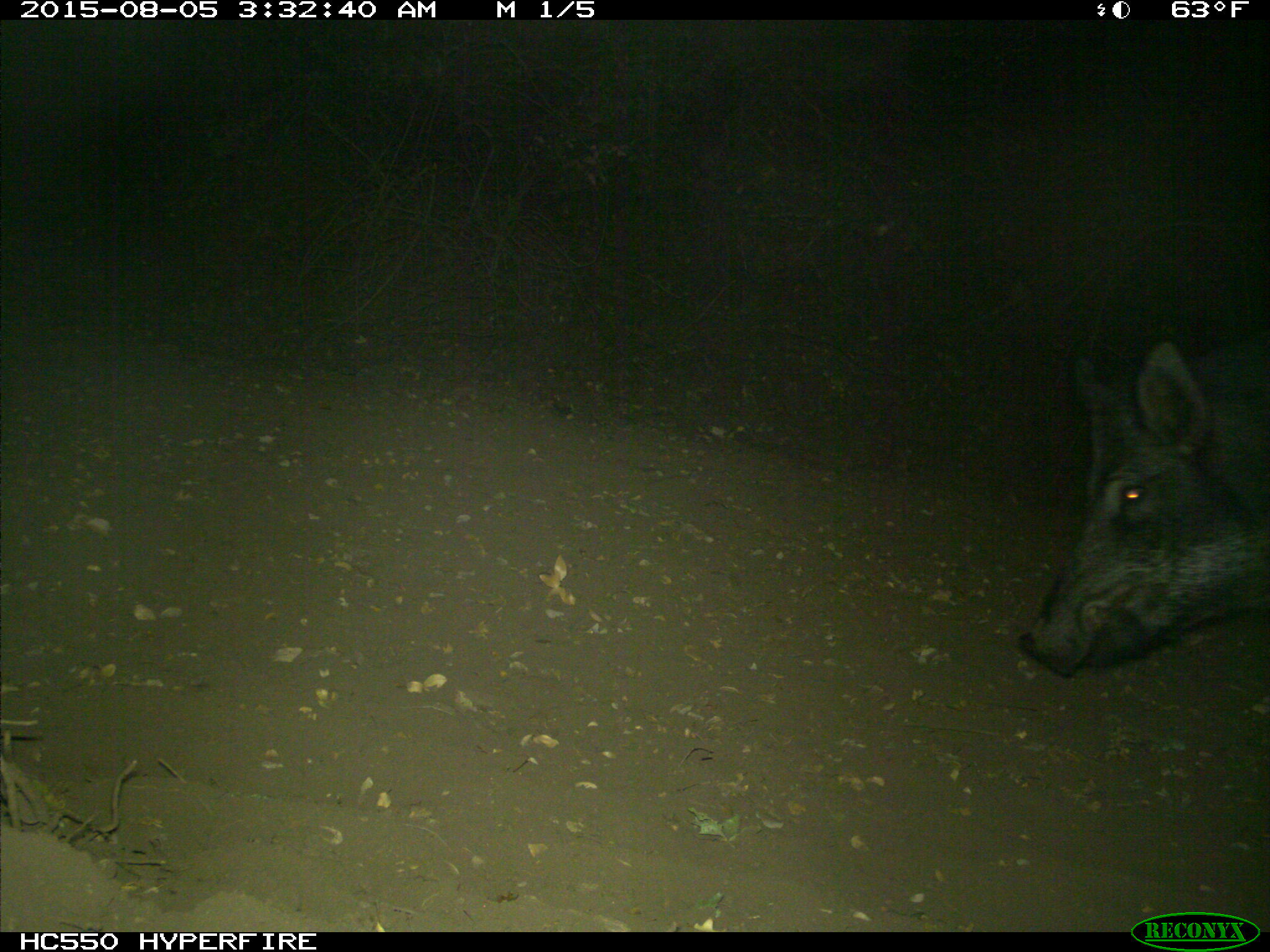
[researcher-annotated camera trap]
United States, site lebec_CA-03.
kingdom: Animalia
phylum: Chordata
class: Mammalia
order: Artiodactyla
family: Suidae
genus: Sus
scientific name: Sus scrofa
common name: wild boar